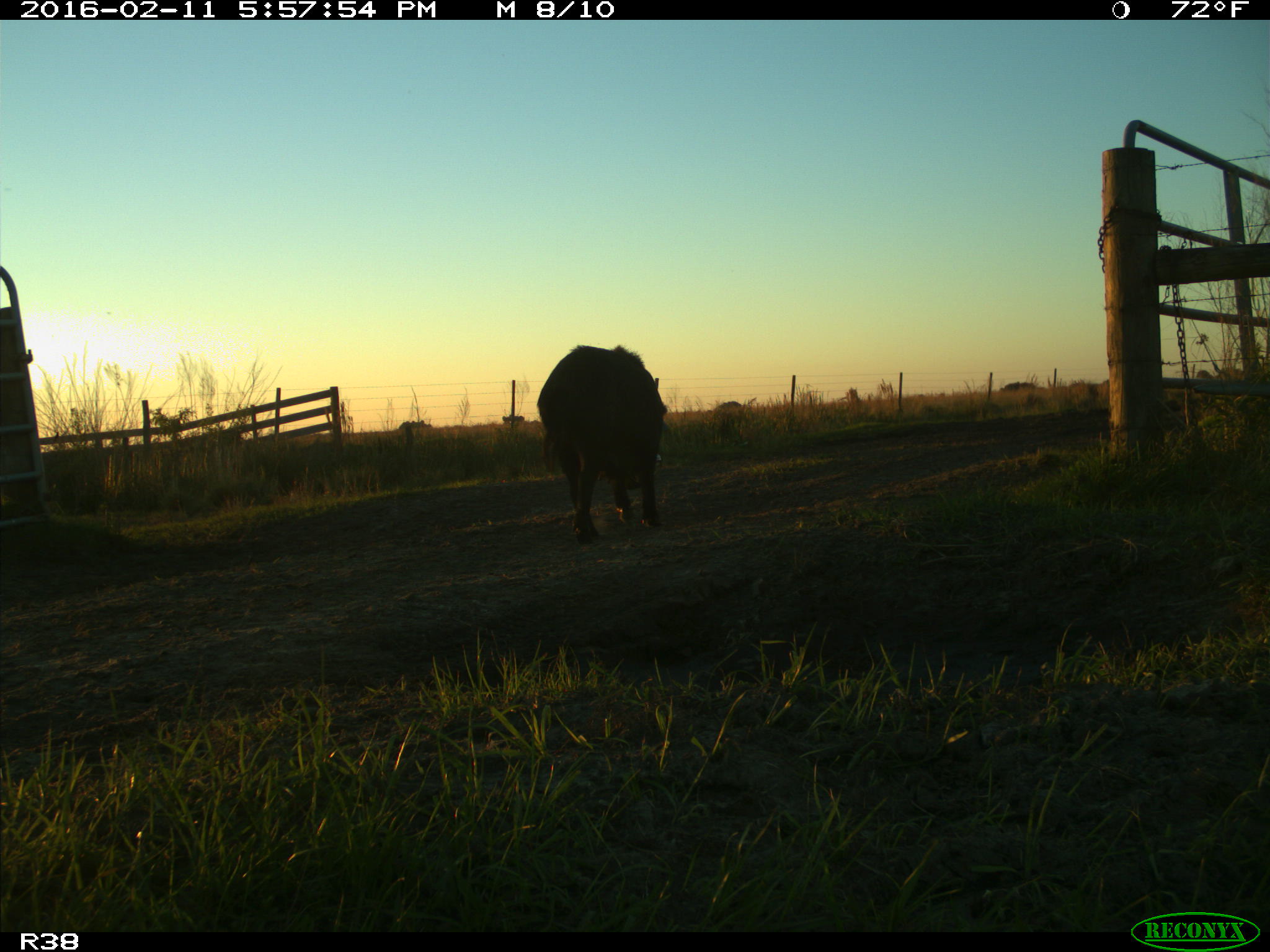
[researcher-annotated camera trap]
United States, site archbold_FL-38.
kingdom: Animalia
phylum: Chordata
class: Mammalia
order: Artiodactyla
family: Suidae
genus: Sus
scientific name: Sus scrofa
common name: wild boar